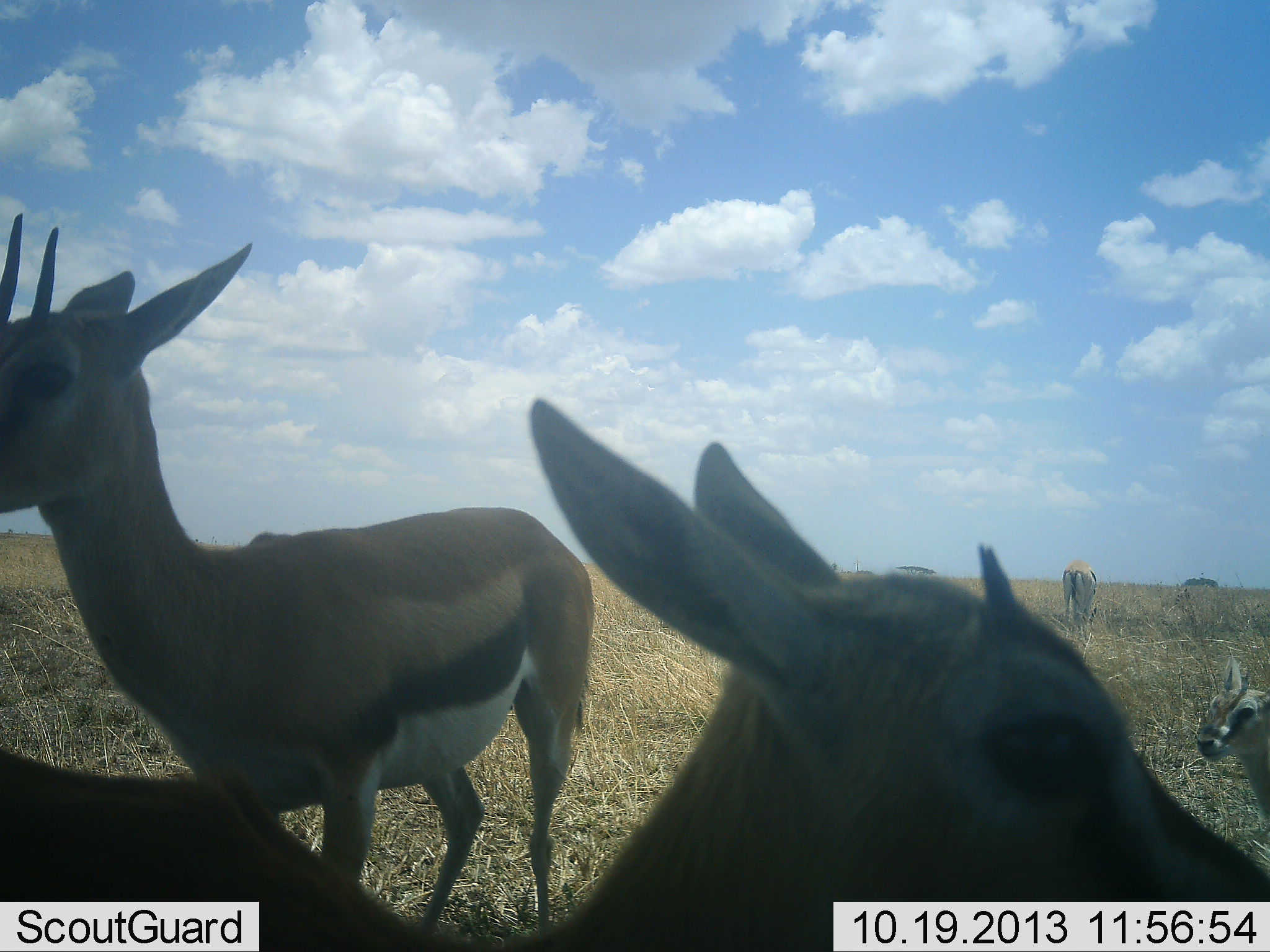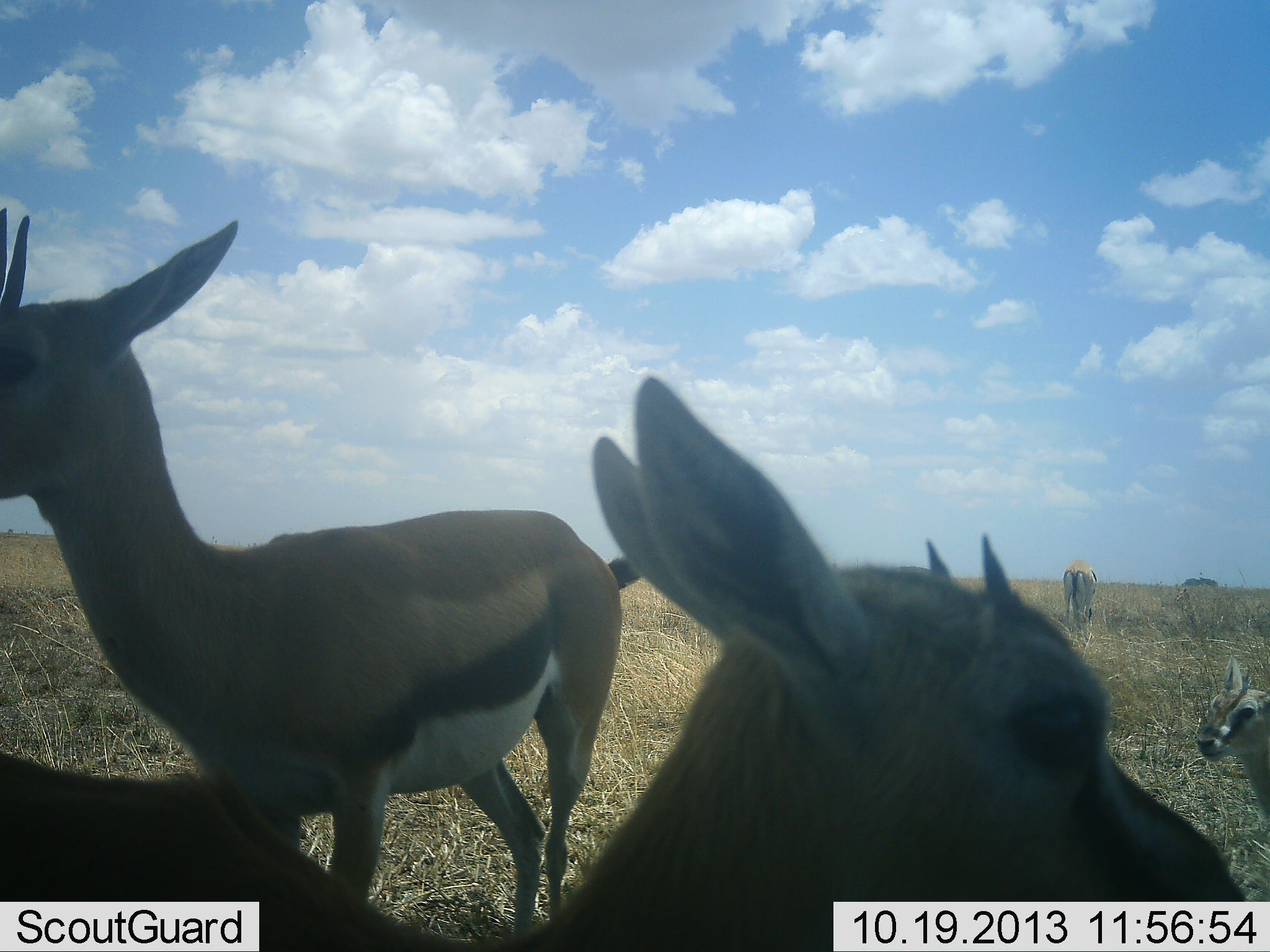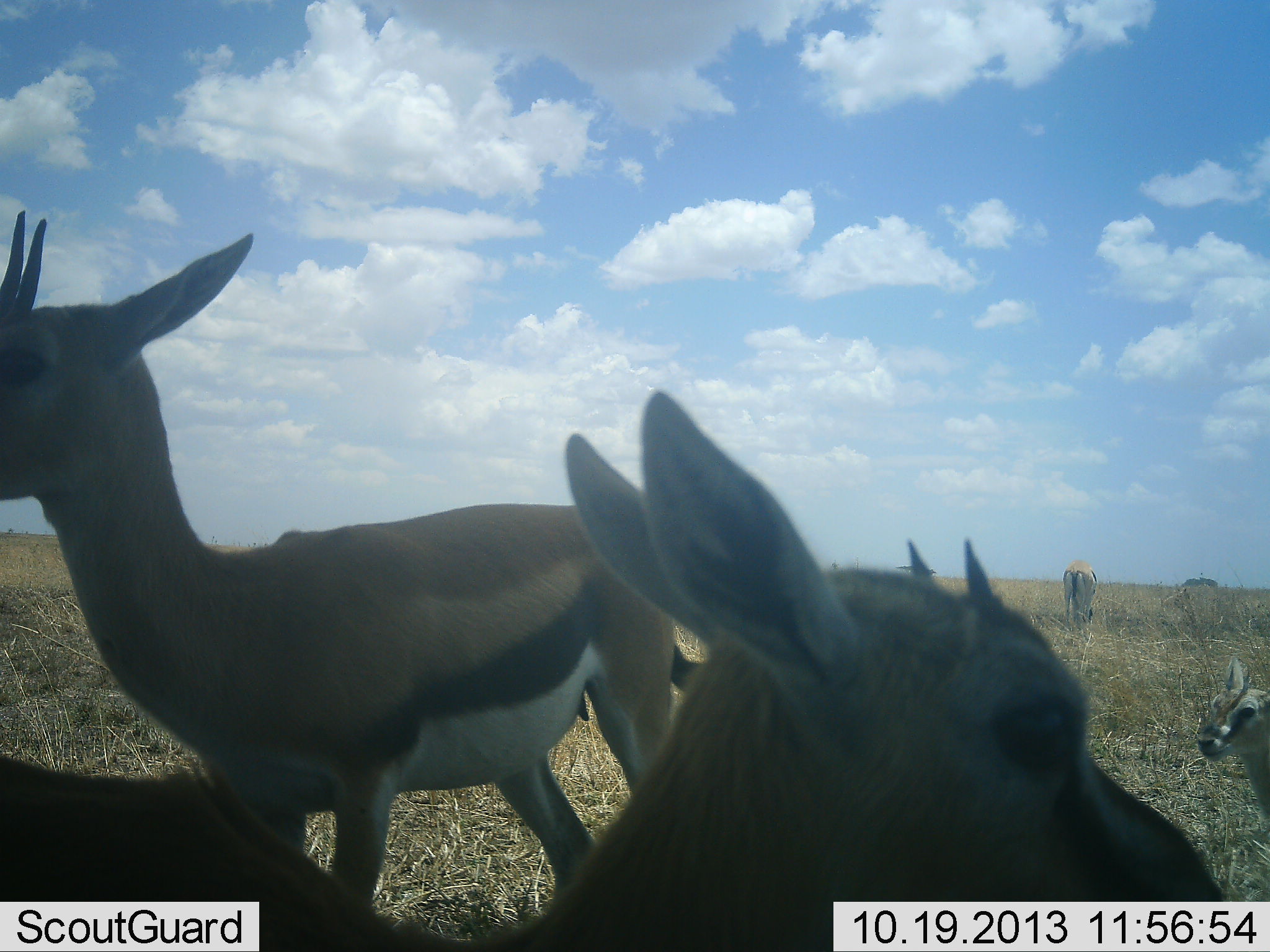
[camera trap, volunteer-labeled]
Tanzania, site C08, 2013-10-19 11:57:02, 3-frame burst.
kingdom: Animalia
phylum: Chordata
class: Mammalia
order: Artiodactyla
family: Bovidae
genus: Eudorcas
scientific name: Eudorcas thomsonii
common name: thomson's gazelle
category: gazellethomsons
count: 5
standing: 94%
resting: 25%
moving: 6%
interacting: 0%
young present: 38%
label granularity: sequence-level